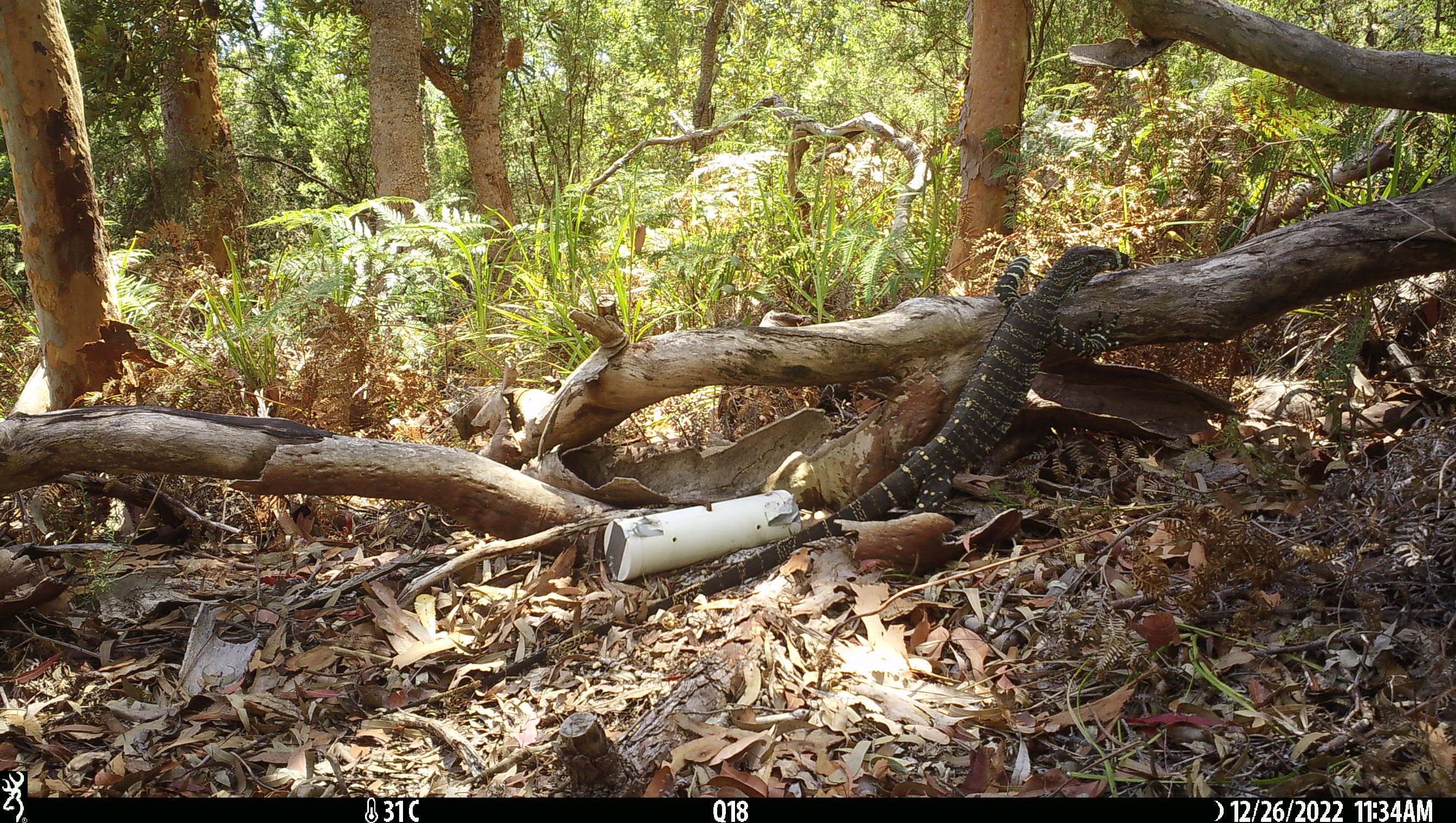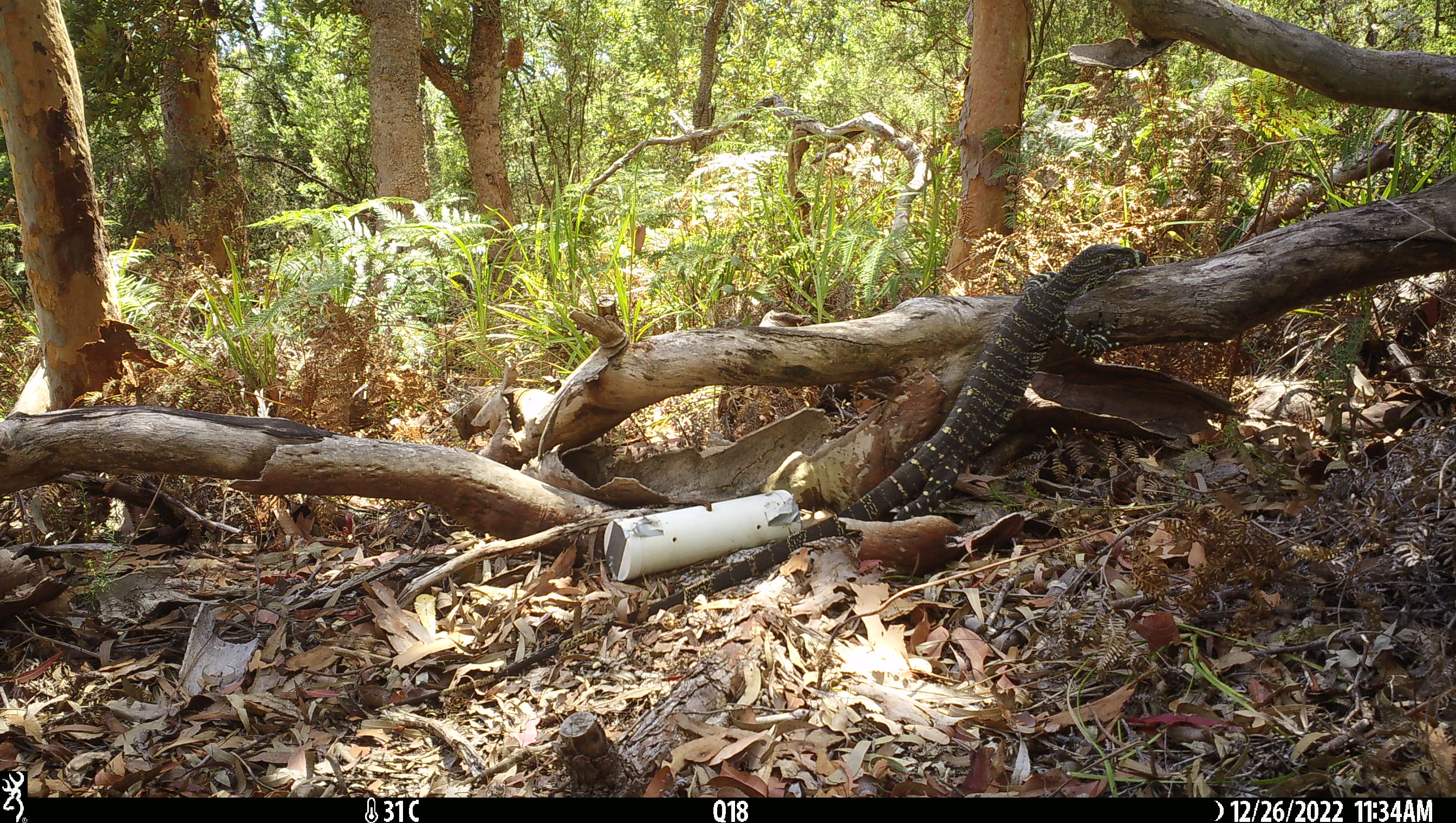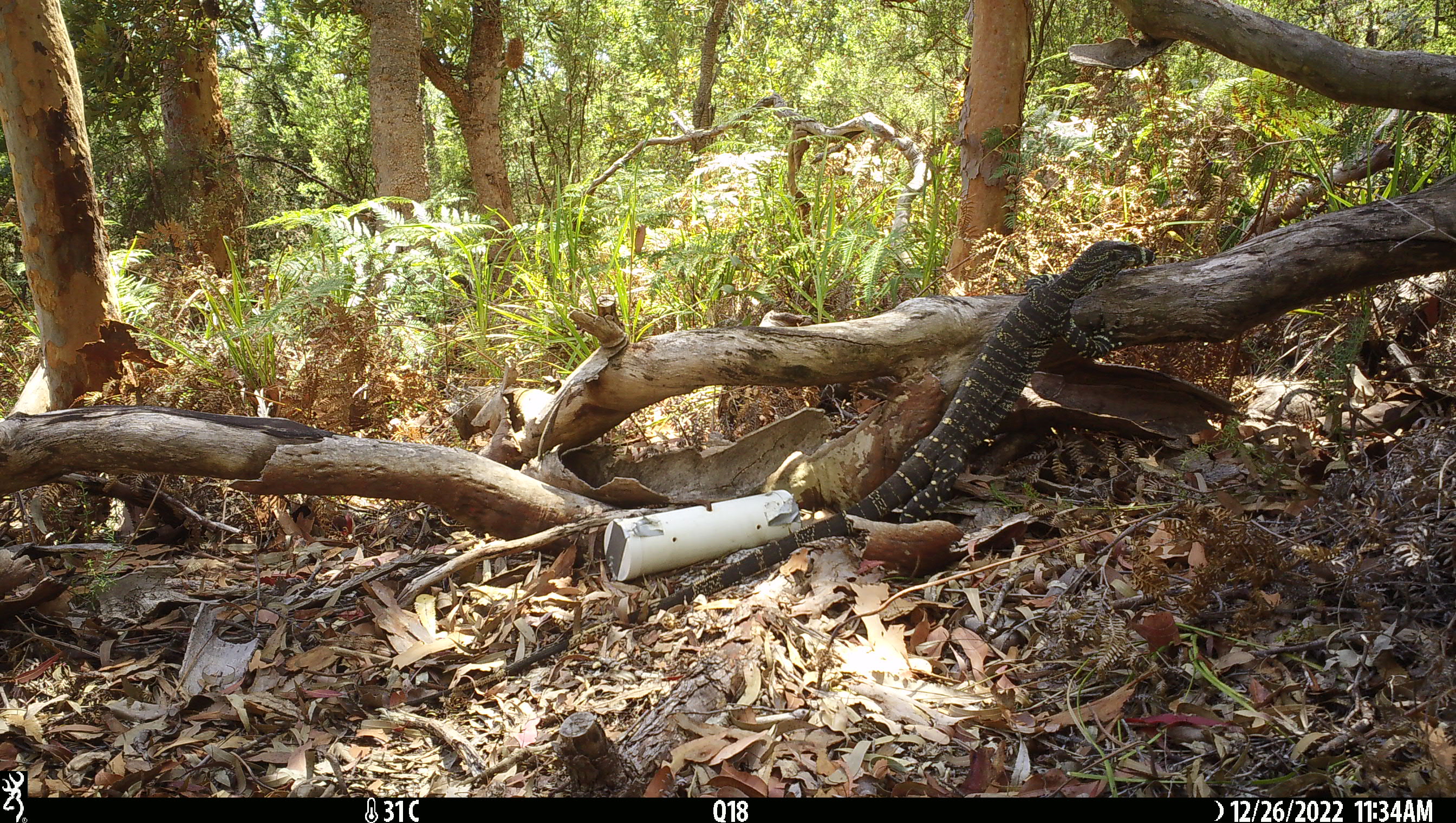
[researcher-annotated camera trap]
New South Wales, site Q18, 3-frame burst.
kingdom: Animalia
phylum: Chordata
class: Reptilia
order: Squamata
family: Varanidae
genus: Varanus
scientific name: Varanus varius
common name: lace monitor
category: goanna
Goanna (lace monitor) (Varanus varius).